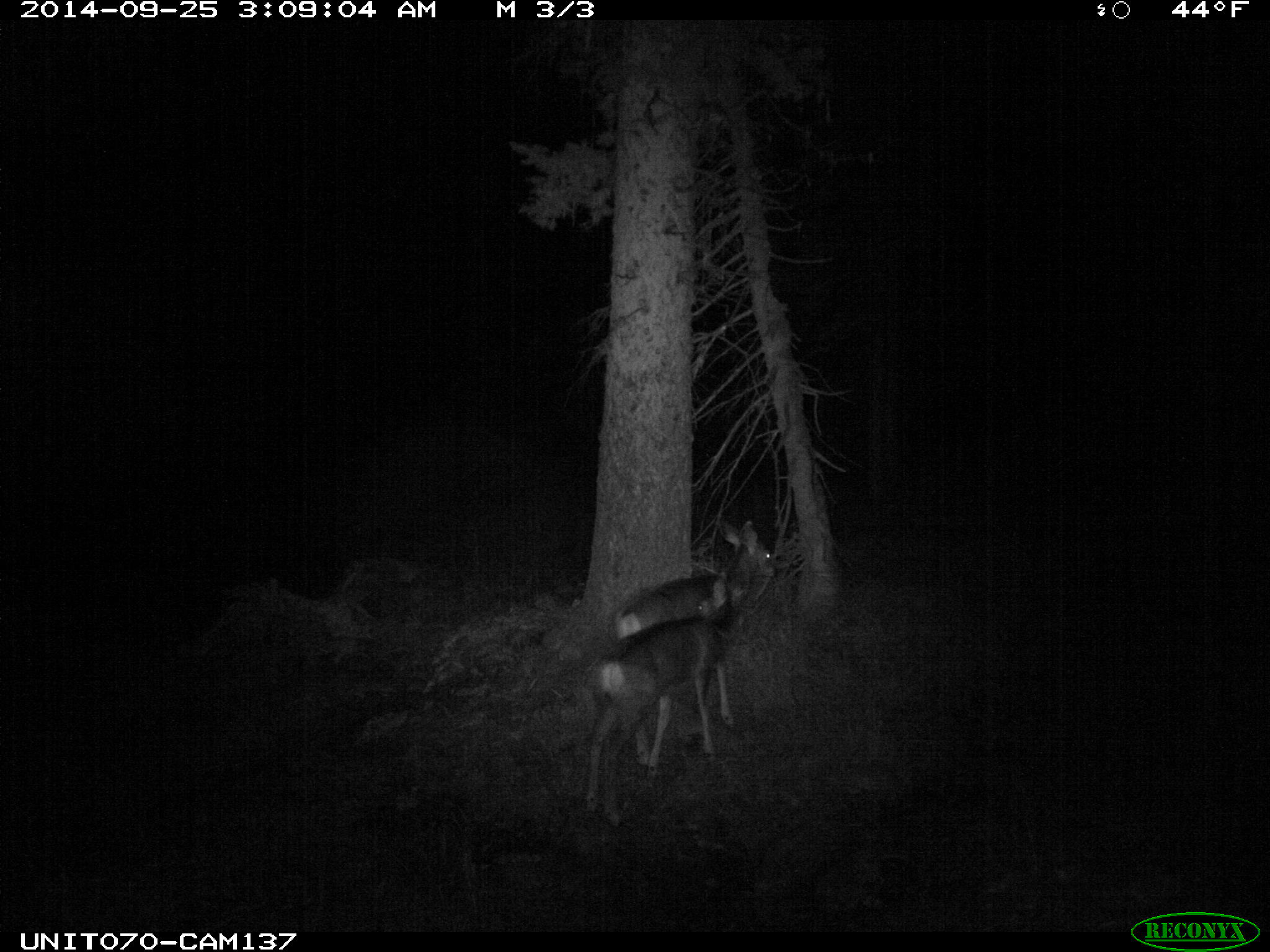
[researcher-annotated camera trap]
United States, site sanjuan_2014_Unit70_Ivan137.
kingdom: Animalia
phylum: Chordata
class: Mammalia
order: Artiodactyla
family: Cervidae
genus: Odocoileus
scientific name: Odocoileus hemionus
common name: mule deer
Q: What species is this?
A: Odocoileus hemionus (mule deer).